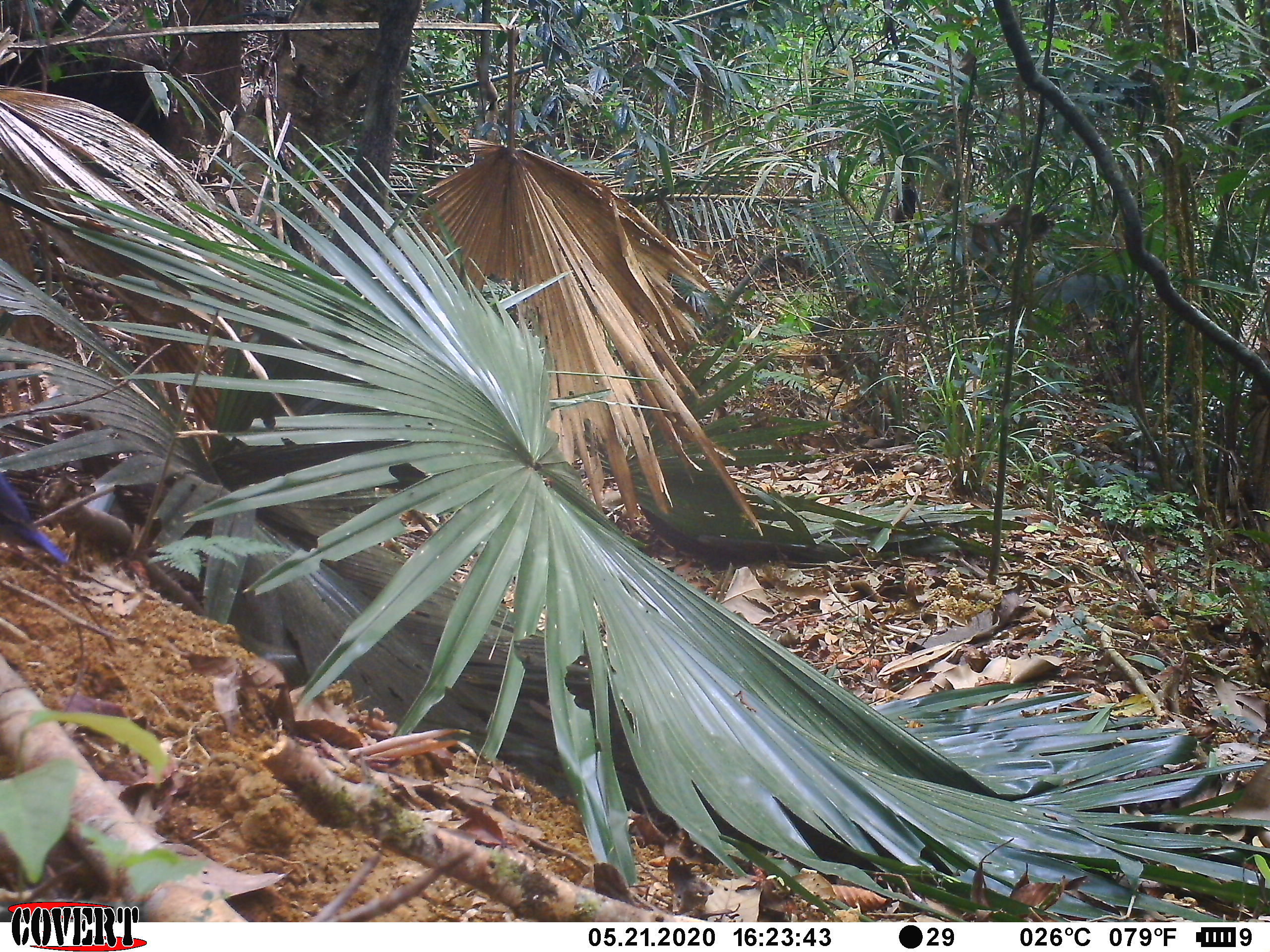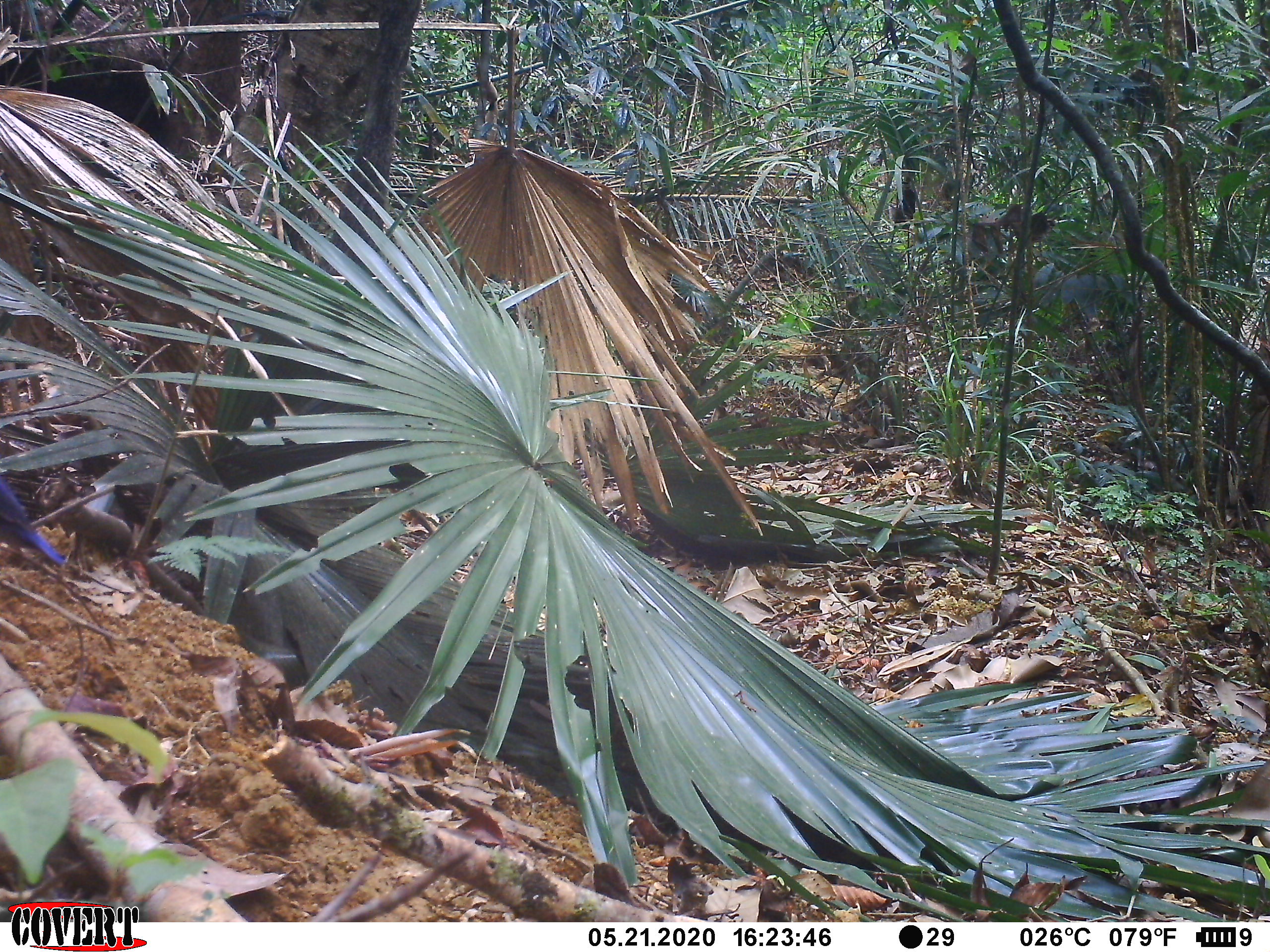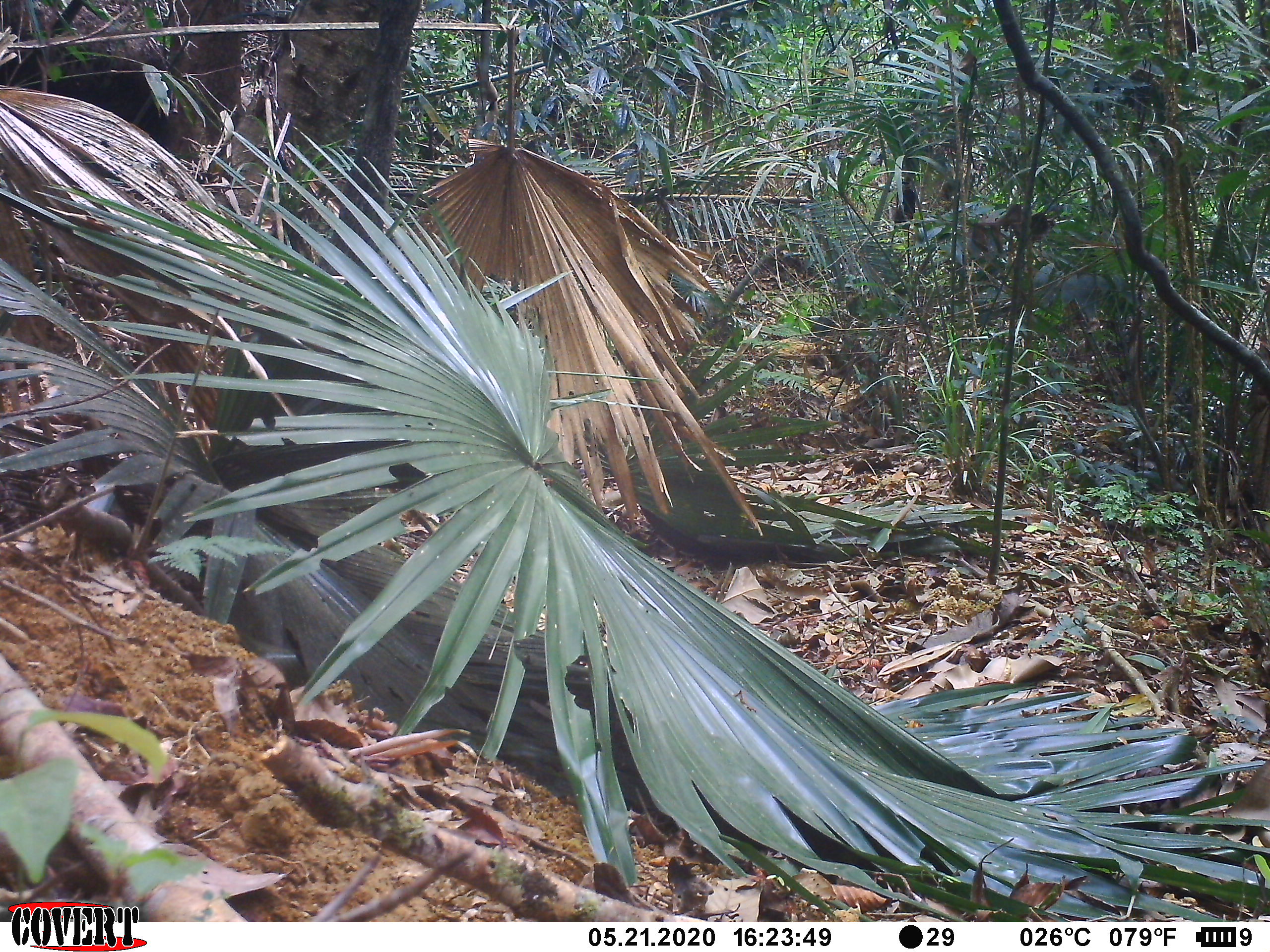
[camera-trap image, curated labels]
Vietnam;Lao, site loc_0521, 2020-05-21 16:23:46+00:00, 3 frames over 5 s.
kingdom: Animalia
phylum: Chordata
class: Aves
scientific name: Aves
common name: bird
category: unidentified bird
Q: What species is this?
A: Unidentified bird (bird) (Aves).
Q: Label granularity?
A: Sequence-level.